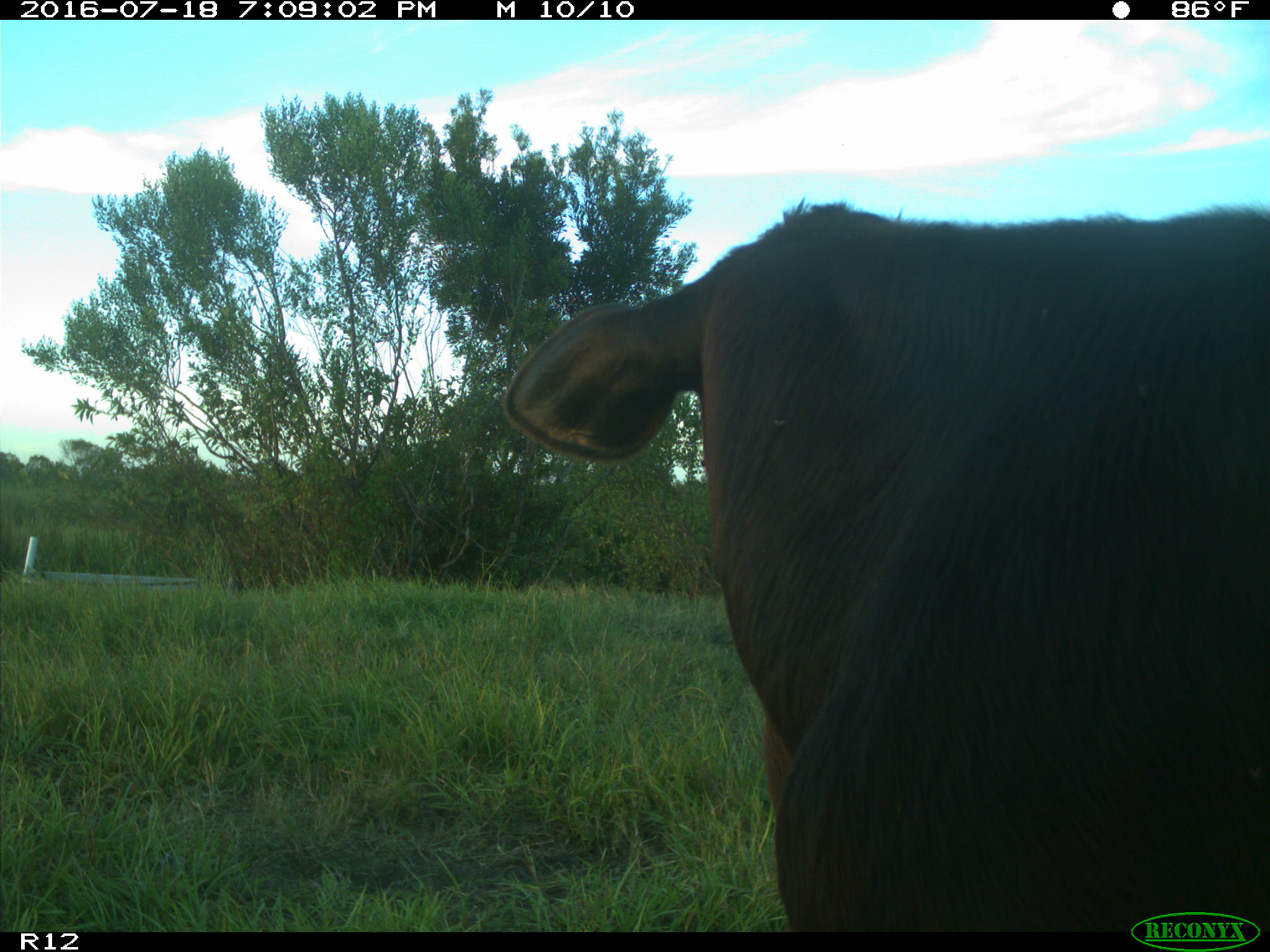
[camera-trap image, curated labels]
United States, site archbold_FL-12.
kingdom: Animalia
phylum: Chordata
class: Mammalia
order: Artiodactyla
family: Bovidae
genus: Bos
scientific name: Bos taurus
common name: domestic cow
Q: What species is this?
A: Bos taurus (domestic cow).